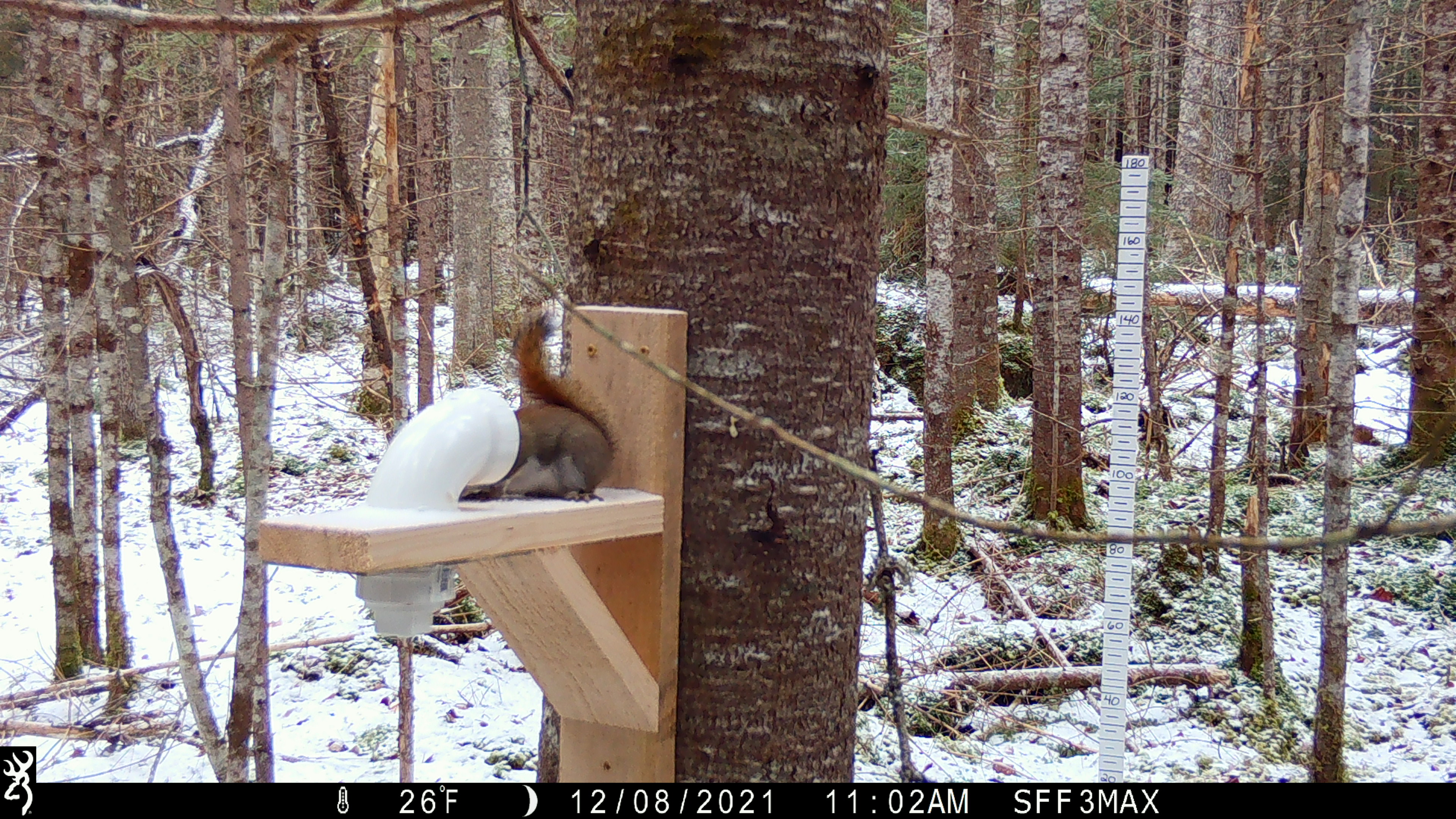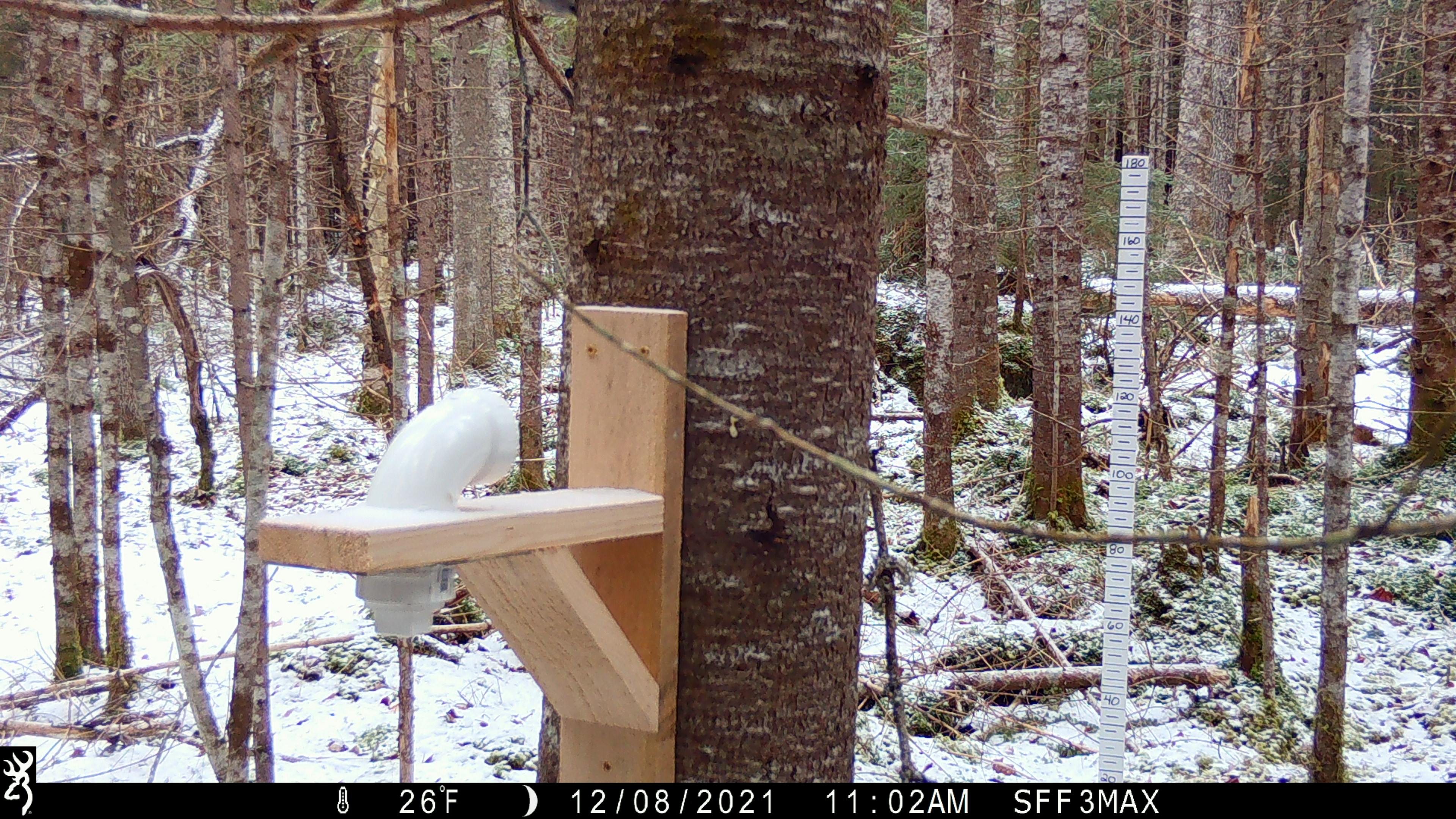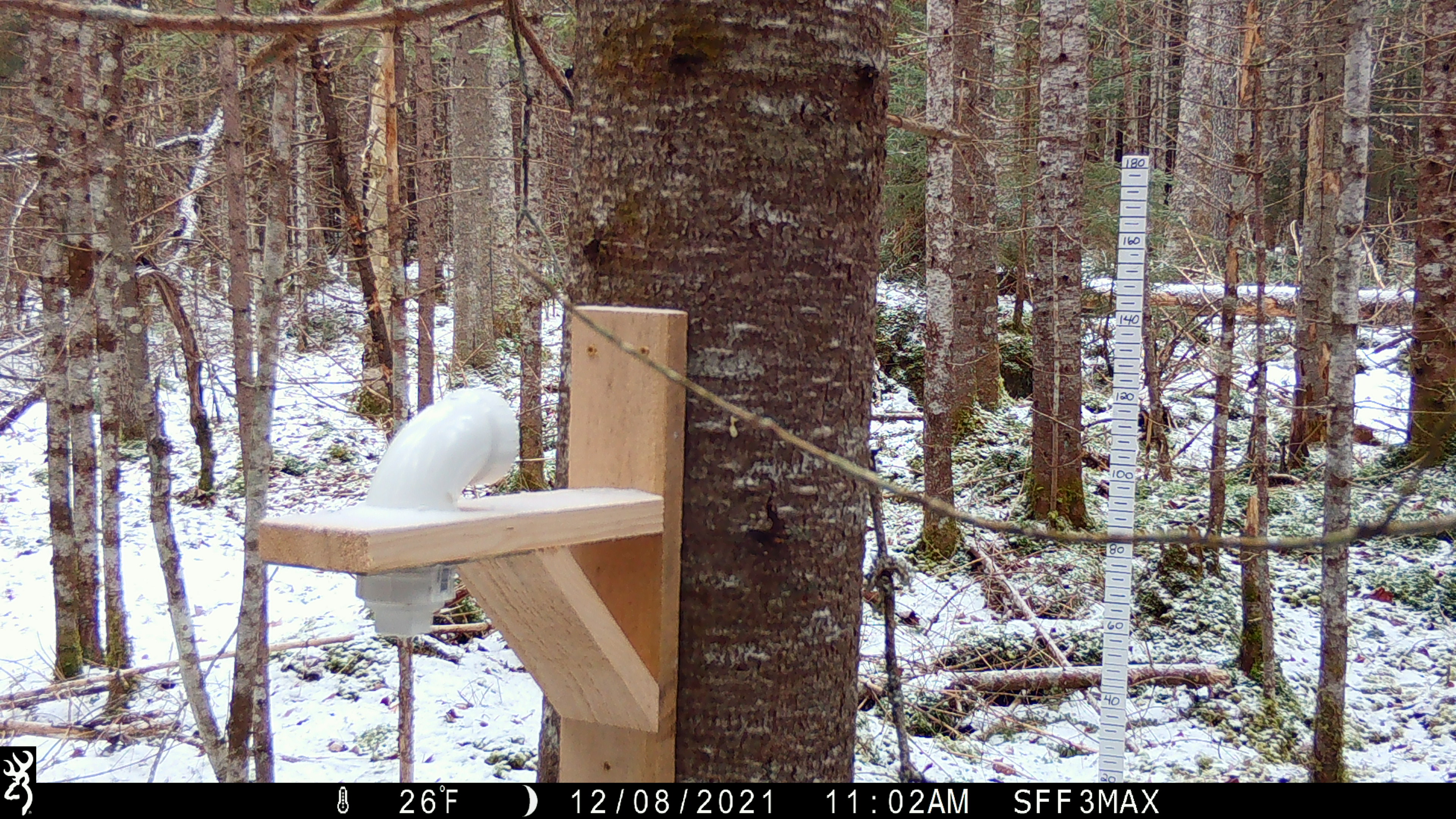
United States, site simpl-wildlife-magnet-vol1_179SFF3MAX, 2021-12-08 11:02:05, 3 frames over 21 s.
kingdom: Animalia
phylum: Chordata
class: Mammalia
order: Rodentia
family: Sciuridae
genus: Tamiasciurus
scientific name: Tamiasciurus hudsonicus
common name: red squirrel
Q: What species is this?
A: Red squirrel (Tamiasciurus hudsonicus).